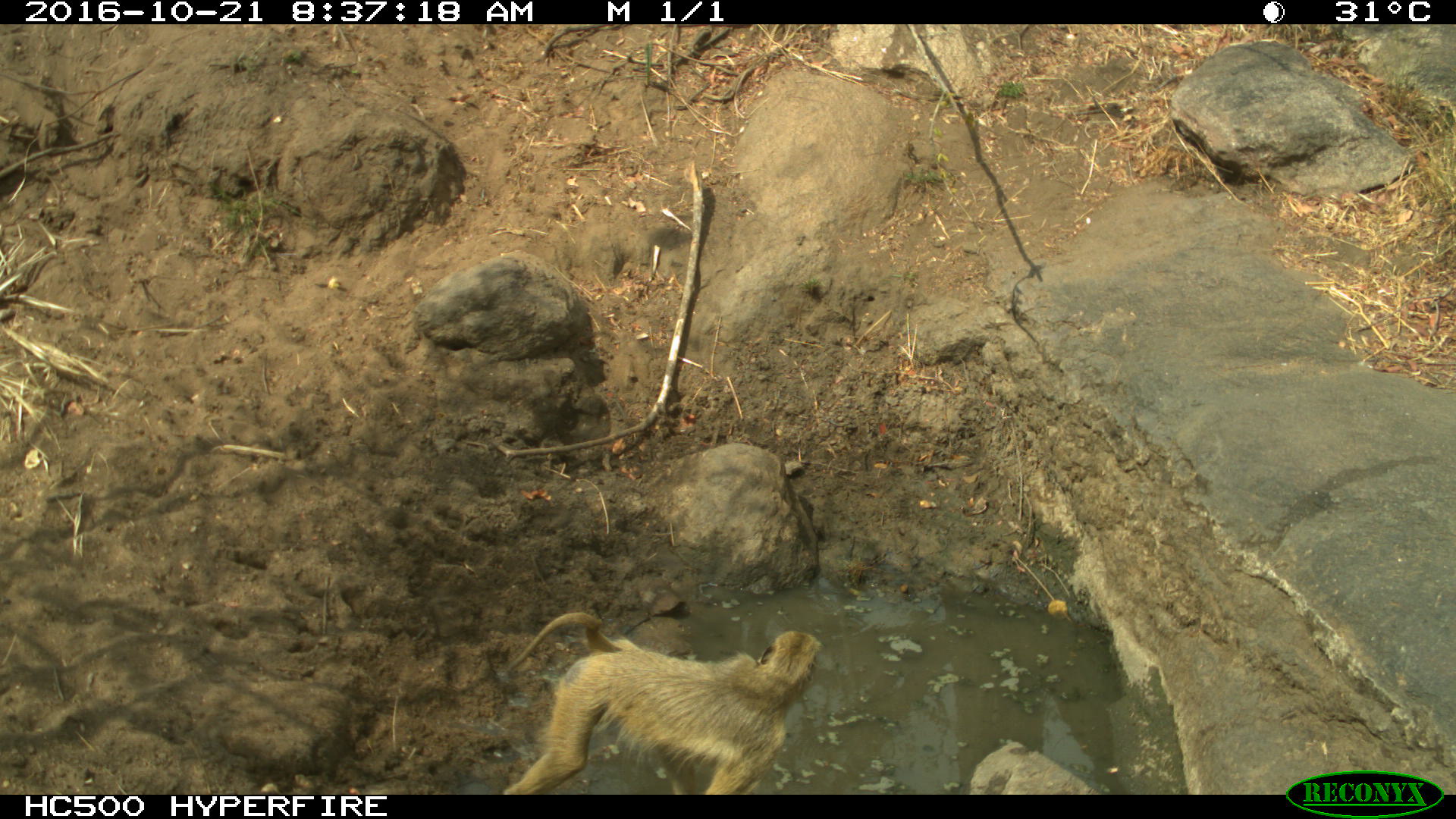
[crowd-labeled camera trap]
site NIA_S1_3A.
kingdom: Animalia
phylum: Chordata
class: Mammalia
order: Primates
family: Cercopithecidae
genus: Papio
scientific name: Papio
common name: baboon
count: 1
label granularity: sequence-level